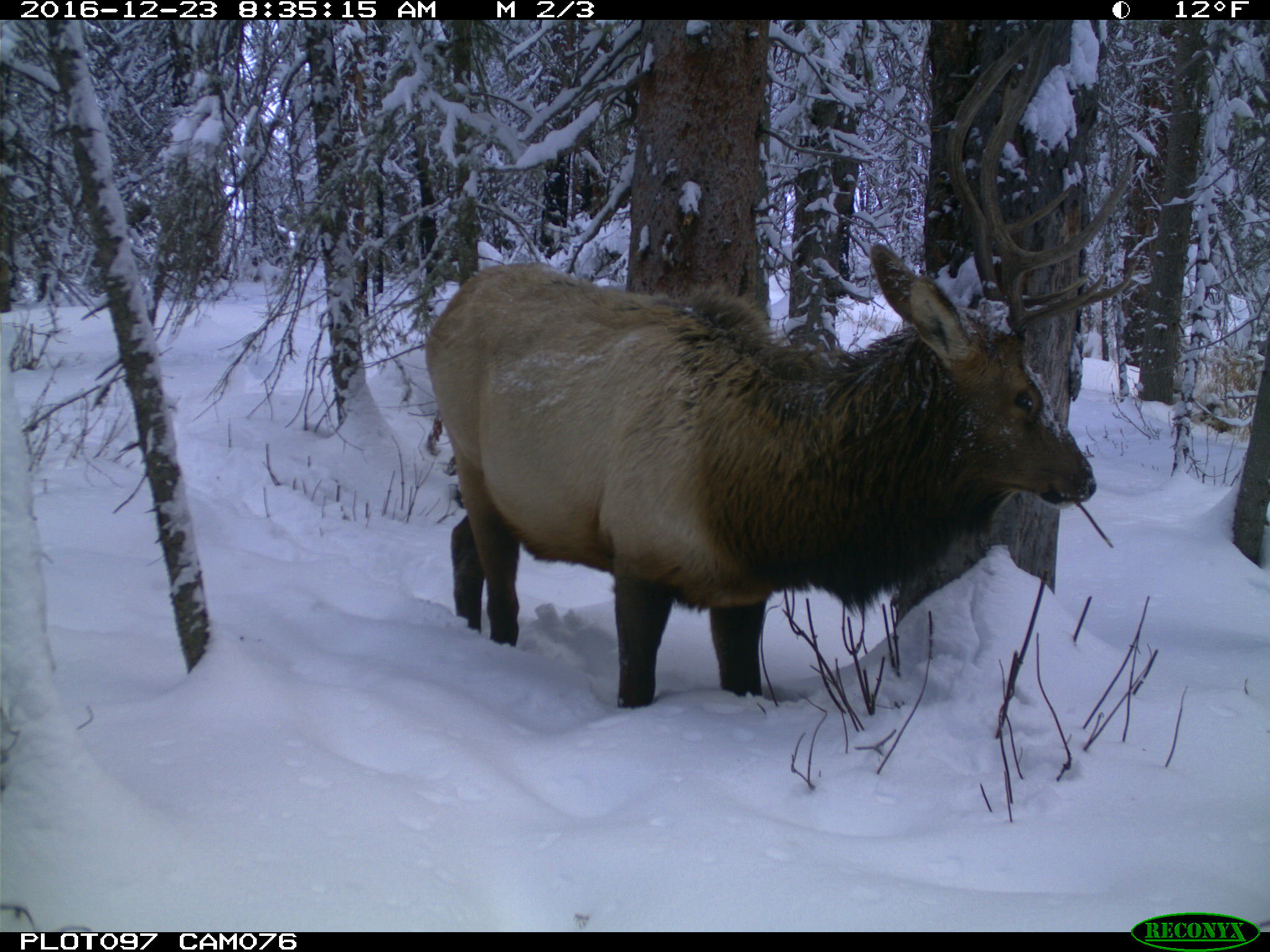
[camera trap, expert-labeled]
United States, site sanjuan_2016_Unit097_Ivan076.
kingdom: Animalia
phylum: Chordata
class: Mammalia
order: Artiodactyla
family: Cervidae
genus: Cervus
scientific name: Cervus elaphus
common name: red deer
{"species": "Cervus elaphus (red deer)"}